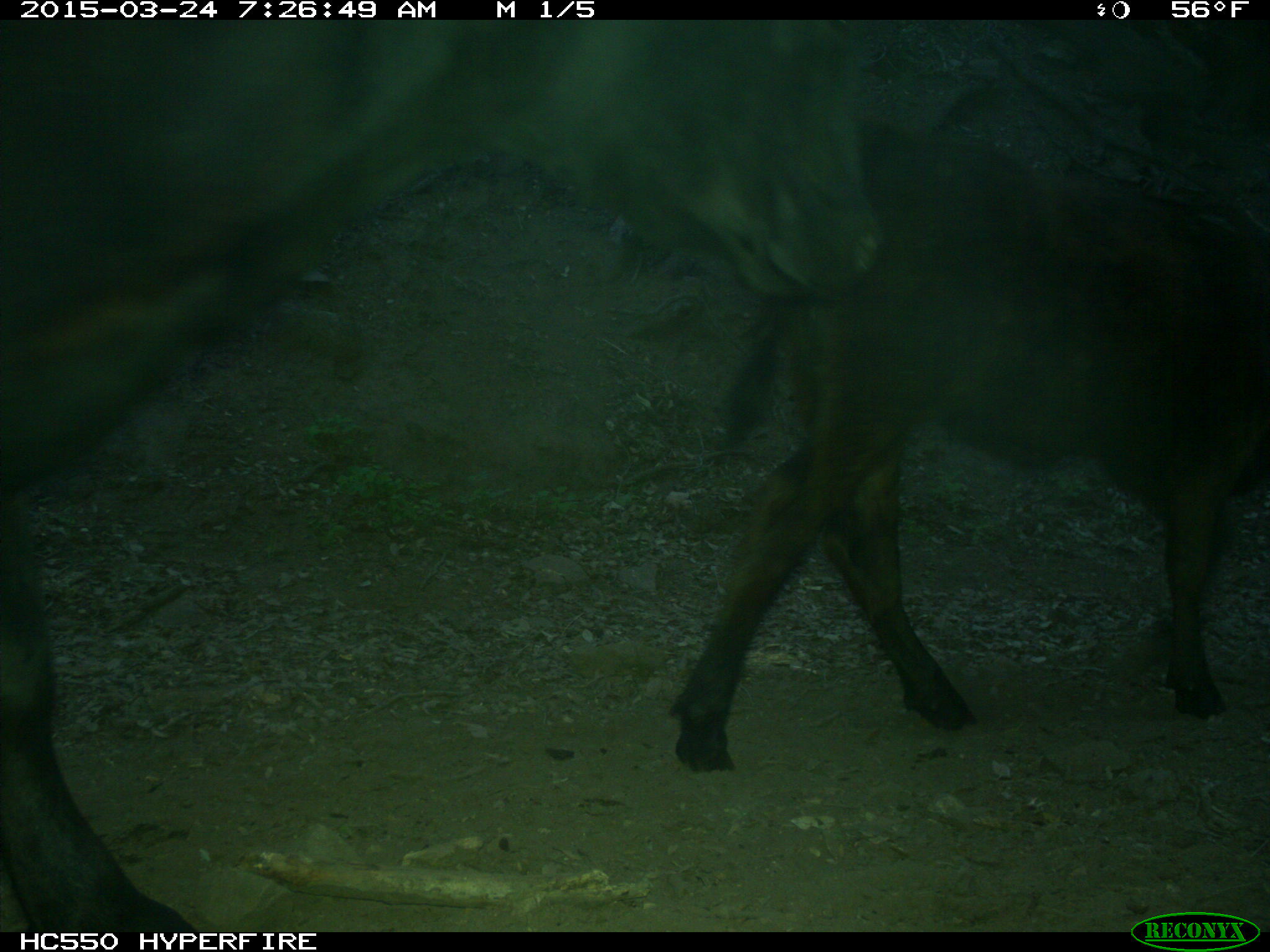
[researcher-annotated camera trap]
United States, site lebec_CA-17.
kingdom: Animalia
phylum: Chordata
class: Mammalia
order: Artiodactyla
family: Bovidae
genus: Bos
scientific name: Bos taurus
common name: domestic cow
Bos taurus (domestic cow).